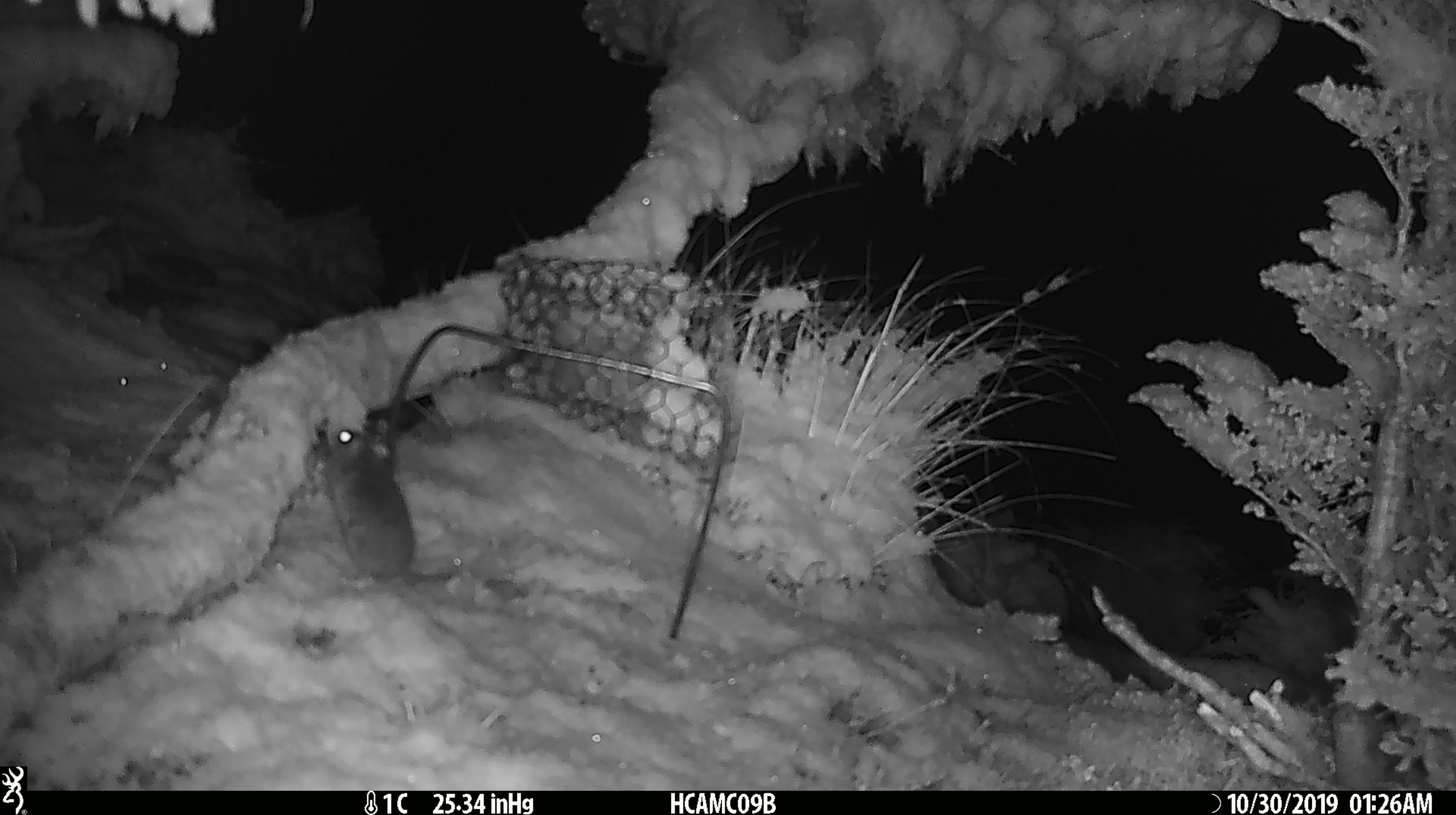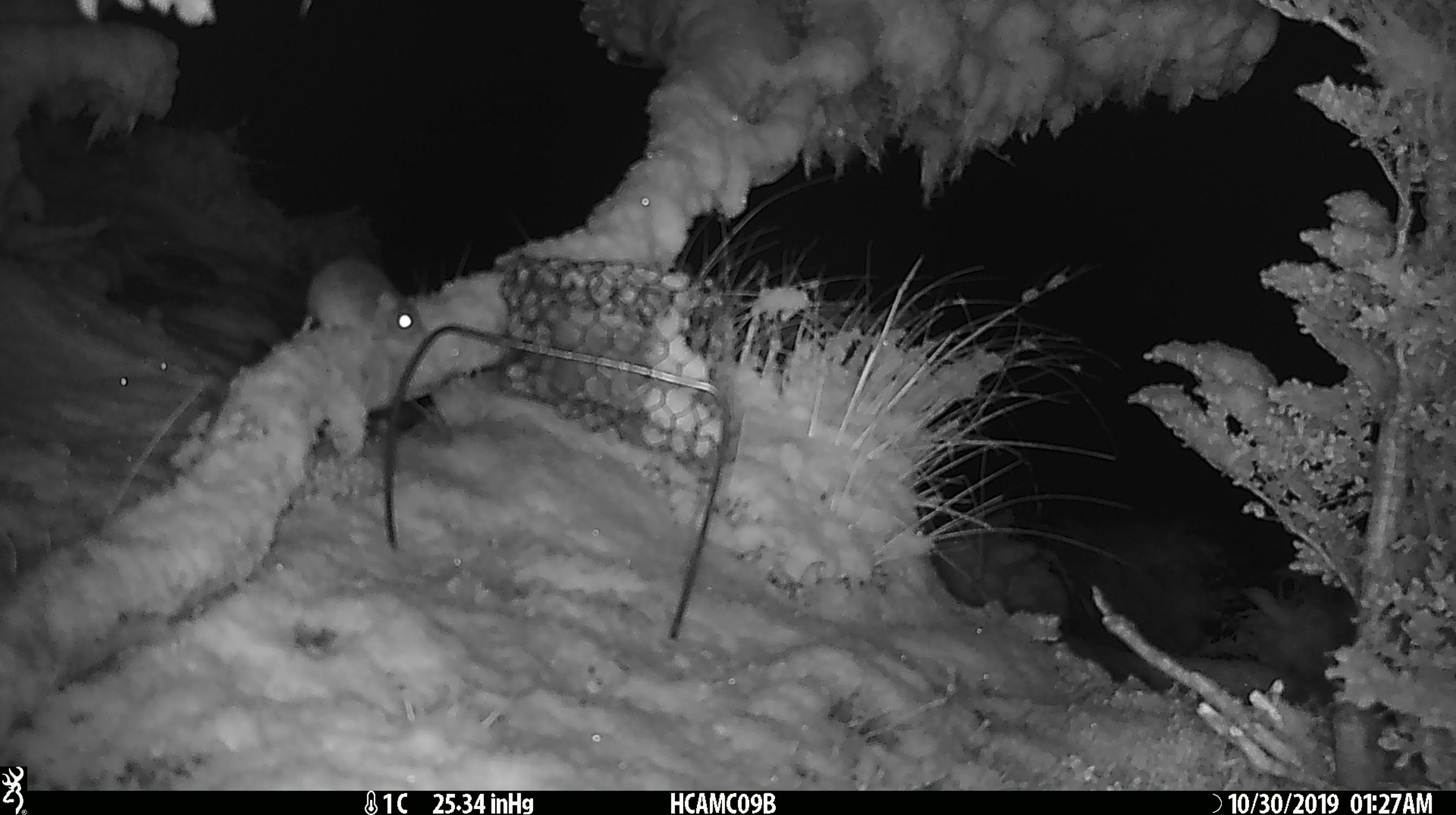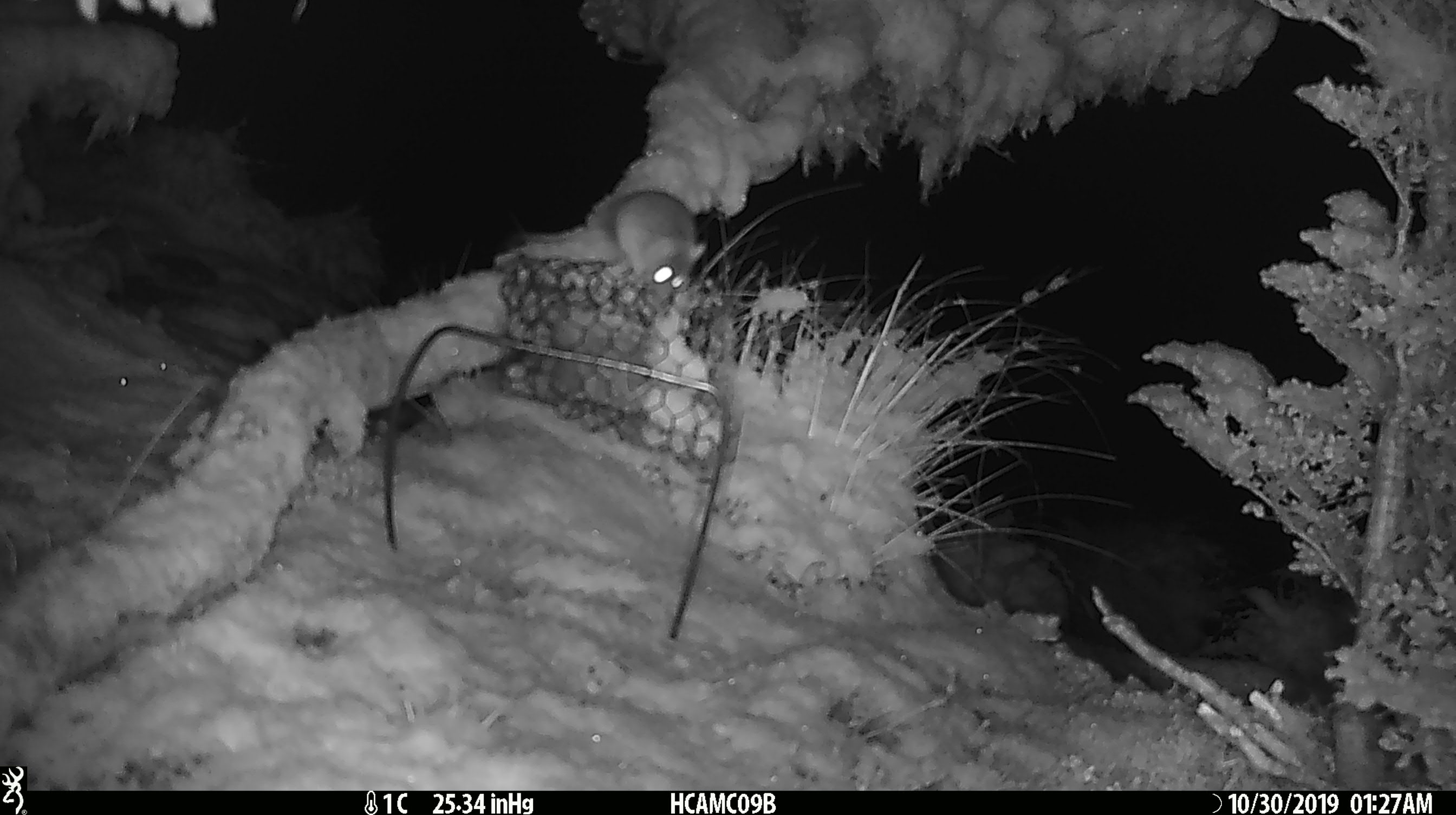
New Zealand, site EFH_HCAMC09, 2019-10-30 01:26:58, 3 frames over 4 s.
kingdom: Animalia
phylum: Chordata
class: Mammalia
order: Rodentia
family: Muridae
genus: Mus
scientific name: Mus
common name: mouse